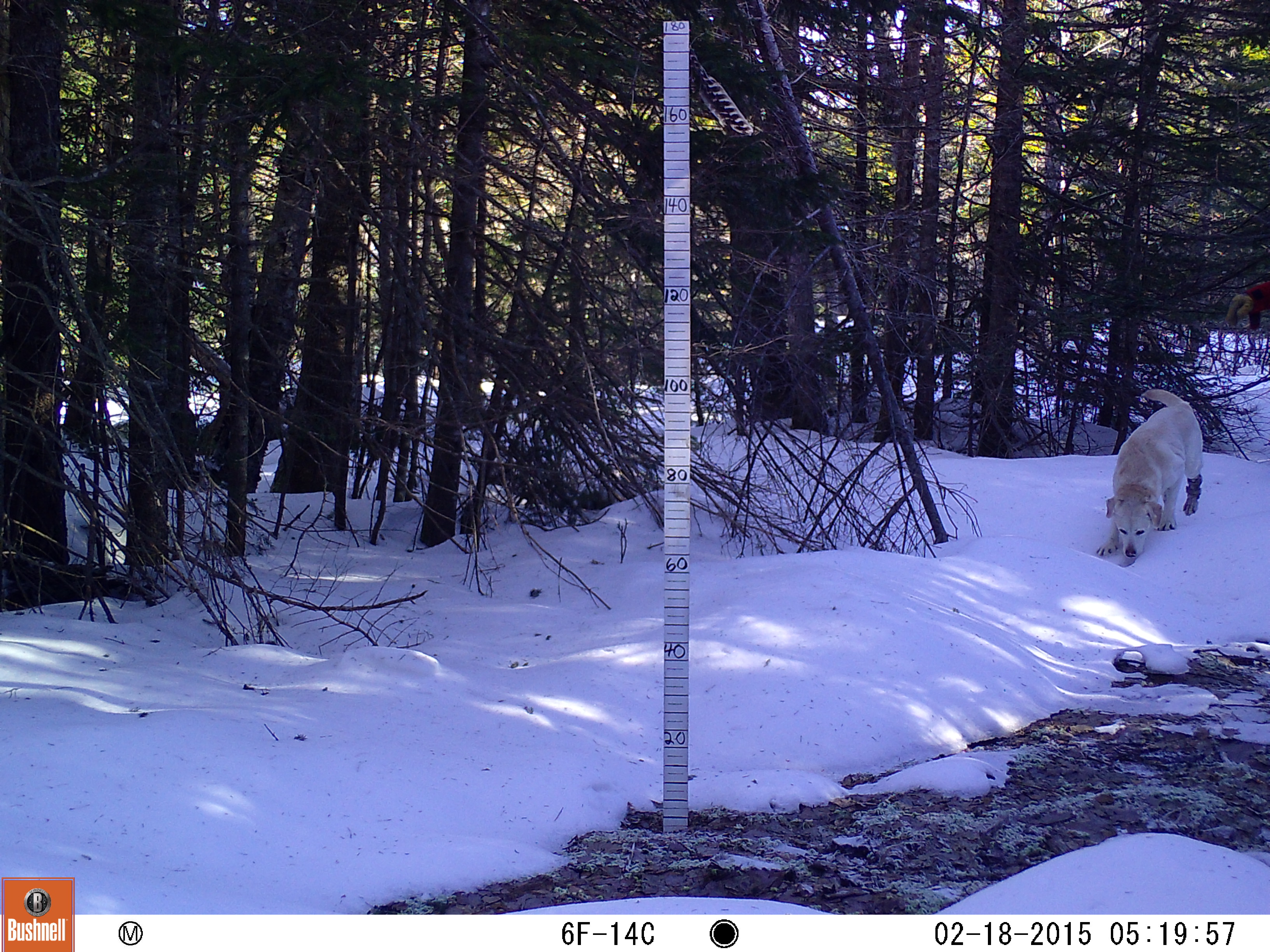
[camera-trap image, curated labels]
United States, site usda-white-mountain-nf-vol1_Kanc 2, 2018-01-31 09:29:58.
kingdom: Animalia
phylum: Chordata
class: Mammalia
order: Carnivora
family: Canidae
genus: Canis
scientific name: Canis familiaris familiaris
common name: domestic dog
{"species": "domestic dog (Canis familiaris familiaris)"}